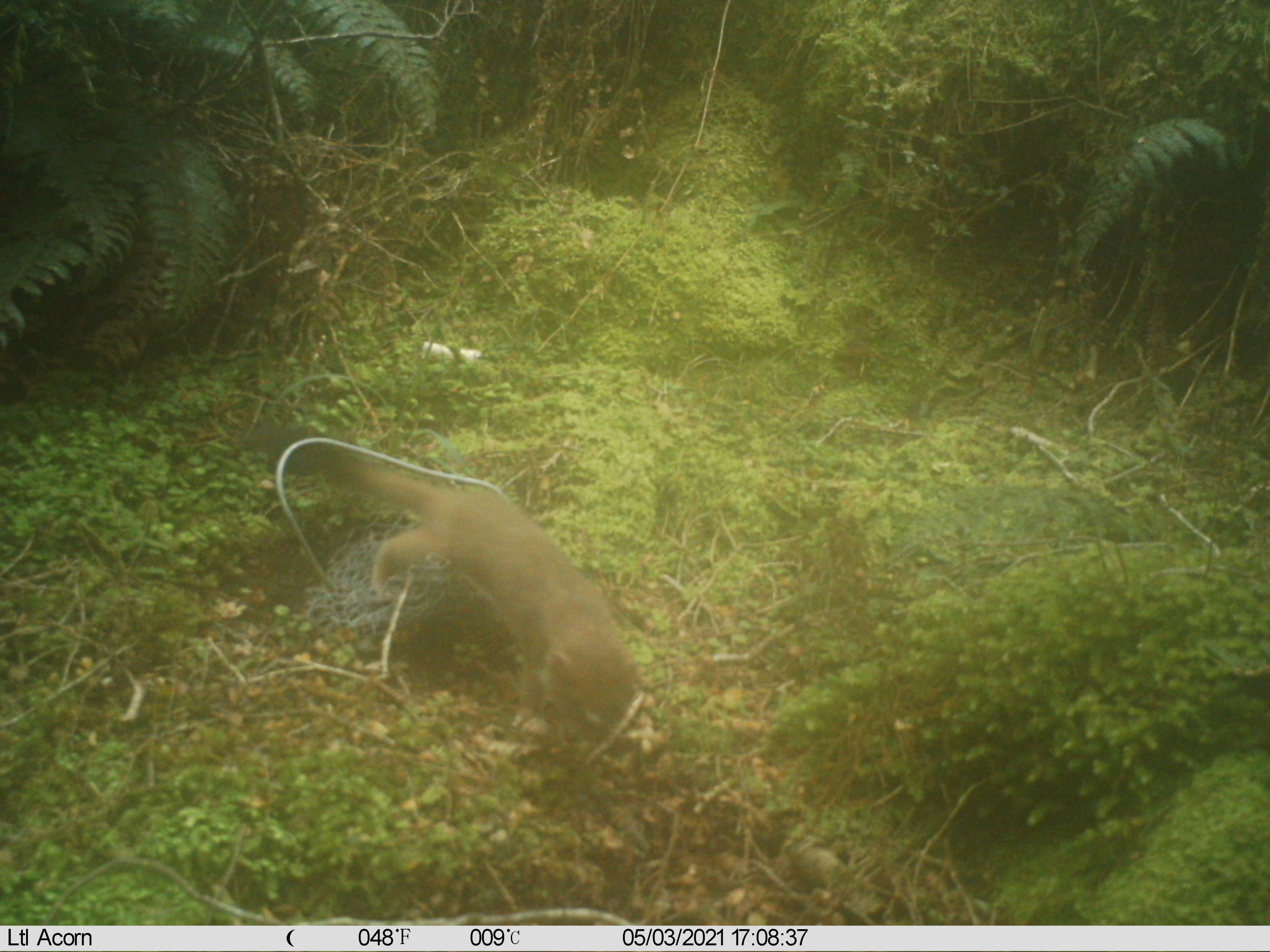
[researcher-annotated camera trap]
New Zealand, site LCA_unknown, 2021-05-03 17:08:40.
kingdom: Animalia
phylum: Chordata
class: Mammalia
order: Carnivora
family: Mustelidae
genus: Mustela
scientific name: Mustela erminea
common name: stoat